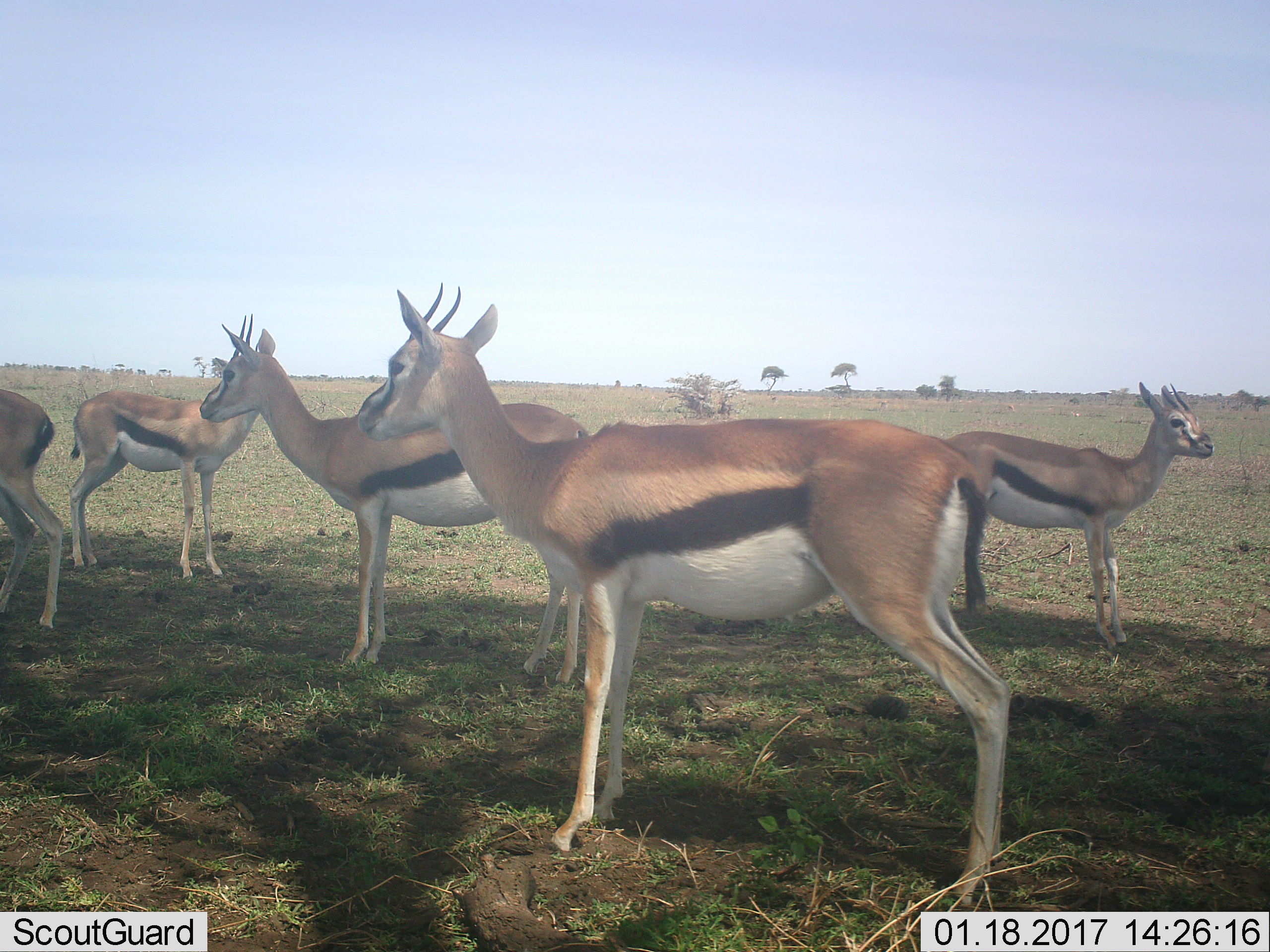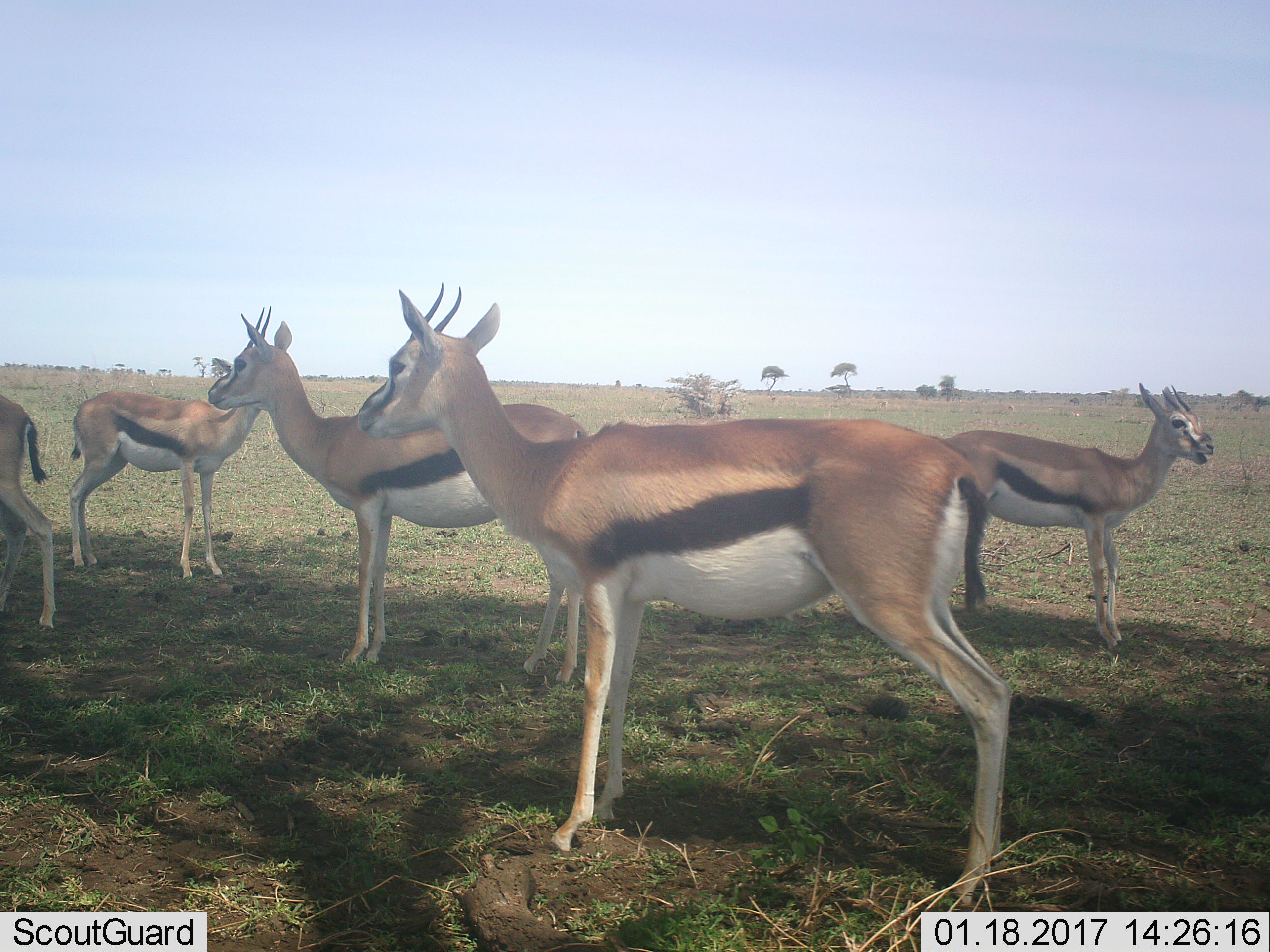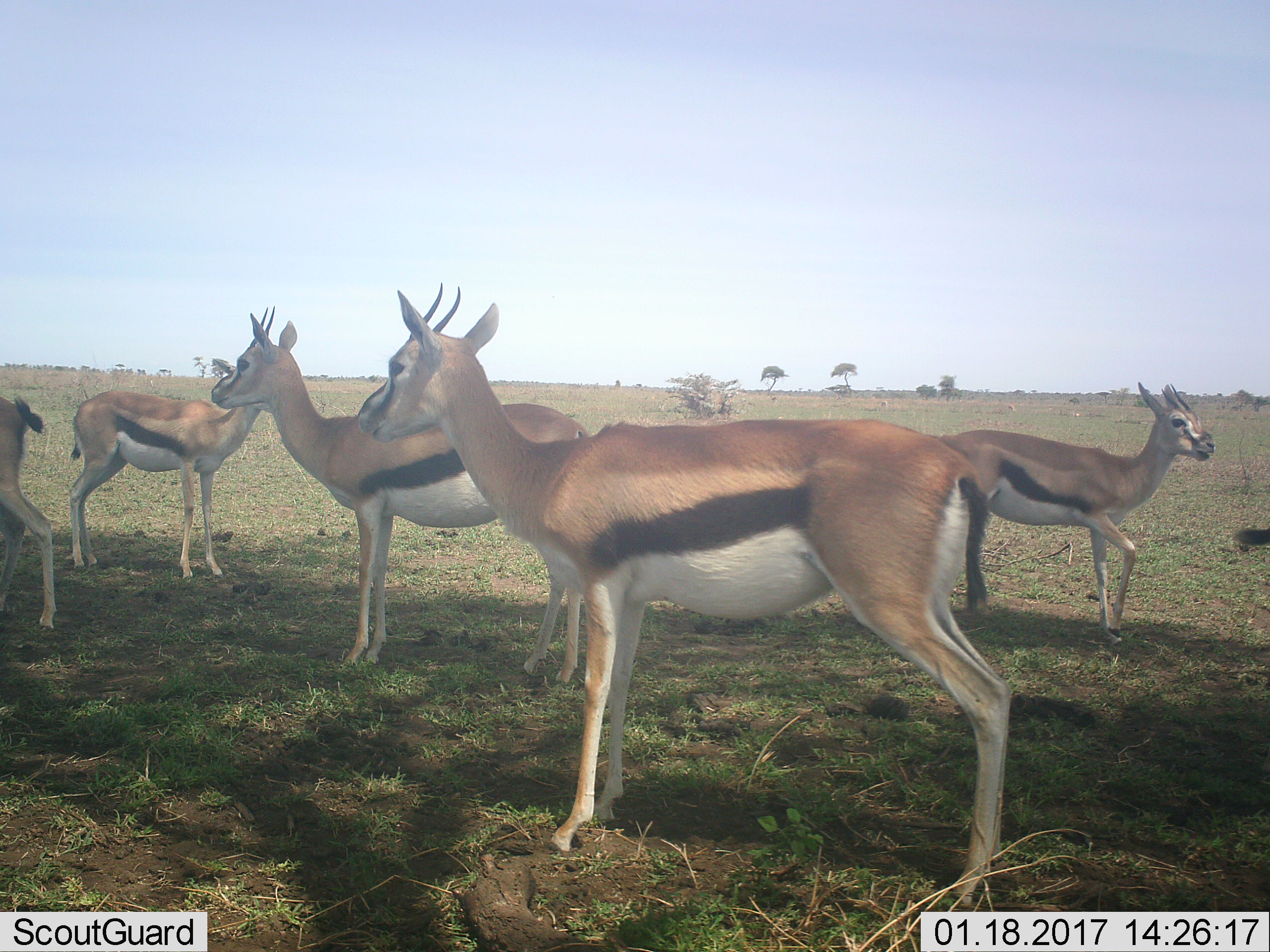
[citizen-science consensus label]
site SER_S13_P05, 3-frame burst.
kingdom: Animalia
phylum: Chordata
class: Mammalia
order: Artiodactyla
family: Bovidae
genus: Eudorcas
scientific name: Eudorcas thomsonii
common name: thomson's gazelle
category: gazellethomsons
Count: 5.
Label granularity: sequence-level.